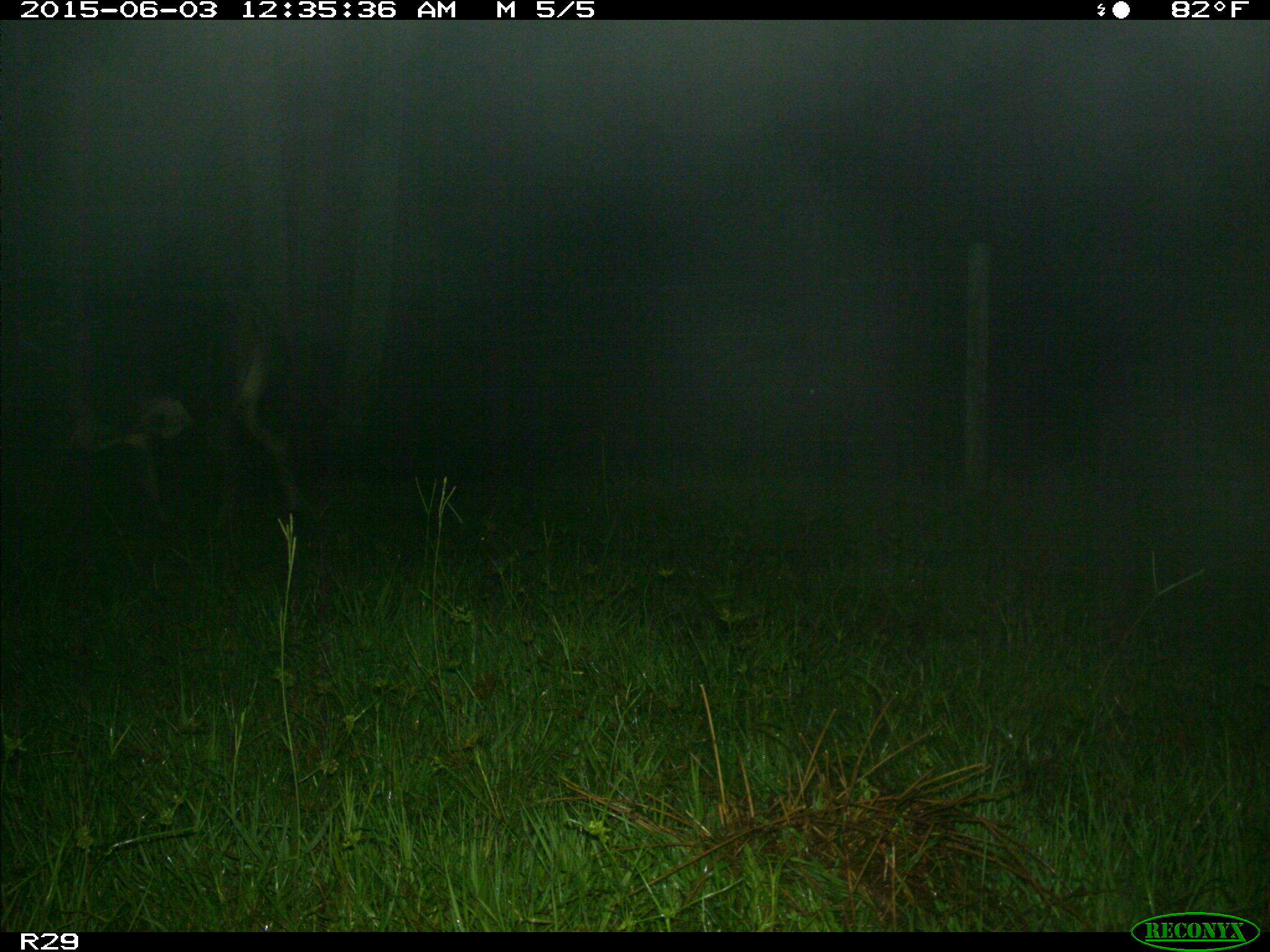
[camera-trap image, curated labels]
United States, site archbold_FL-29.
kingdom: Animalia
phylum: Chordata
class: Mammalia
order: Artiodactyla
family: Bovidae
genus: Bos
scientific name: Bos taurus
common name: domestic cow